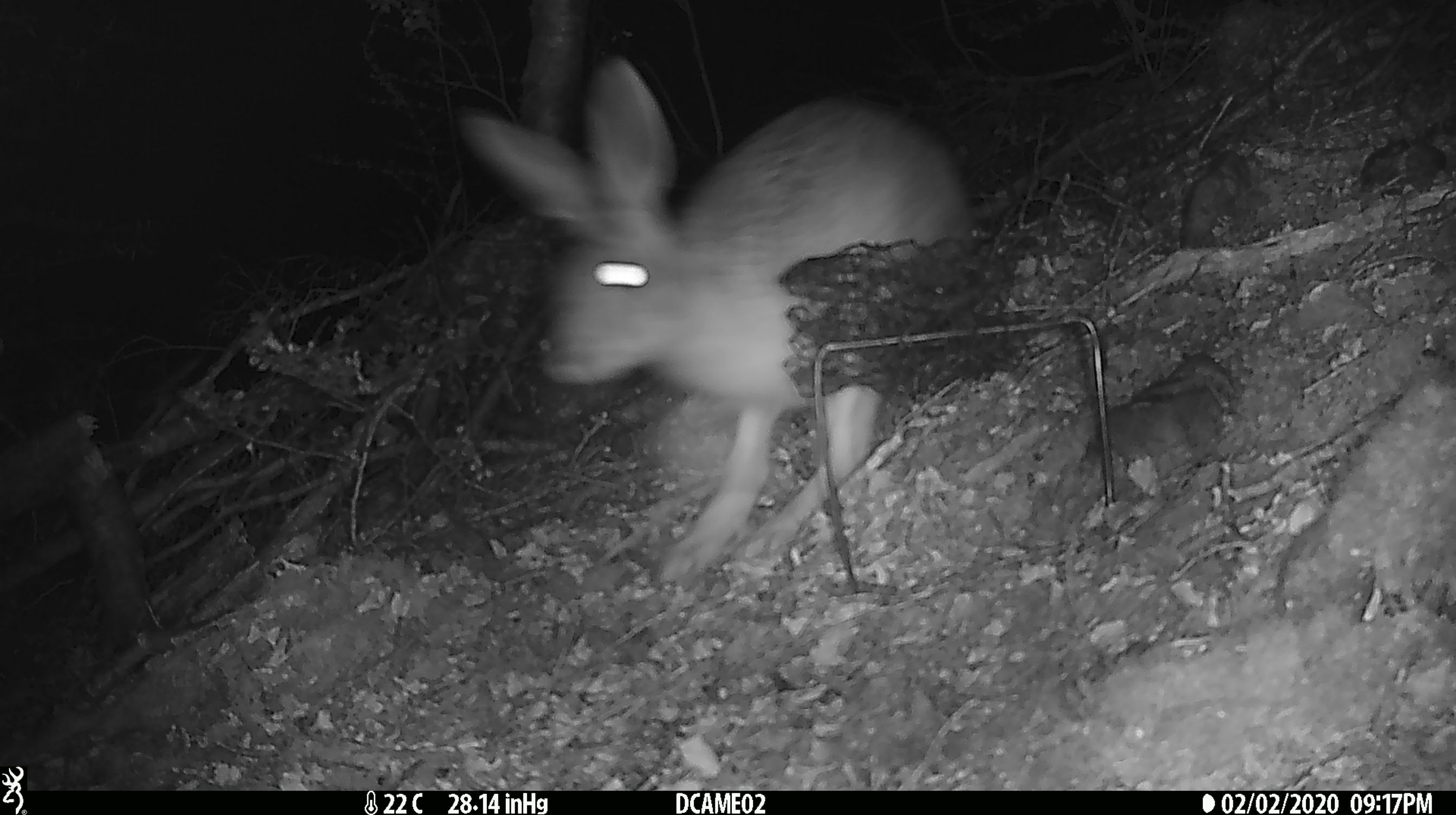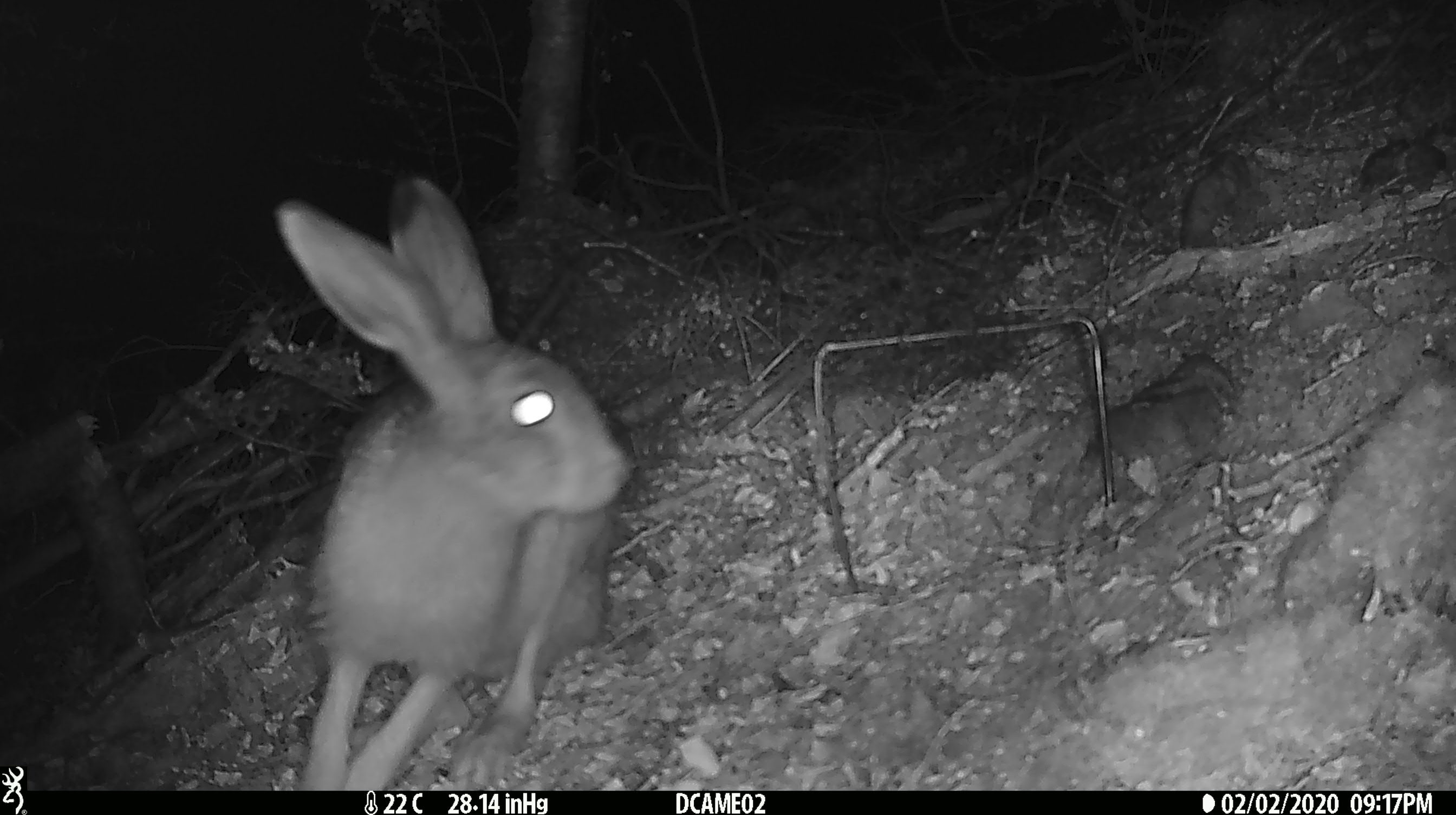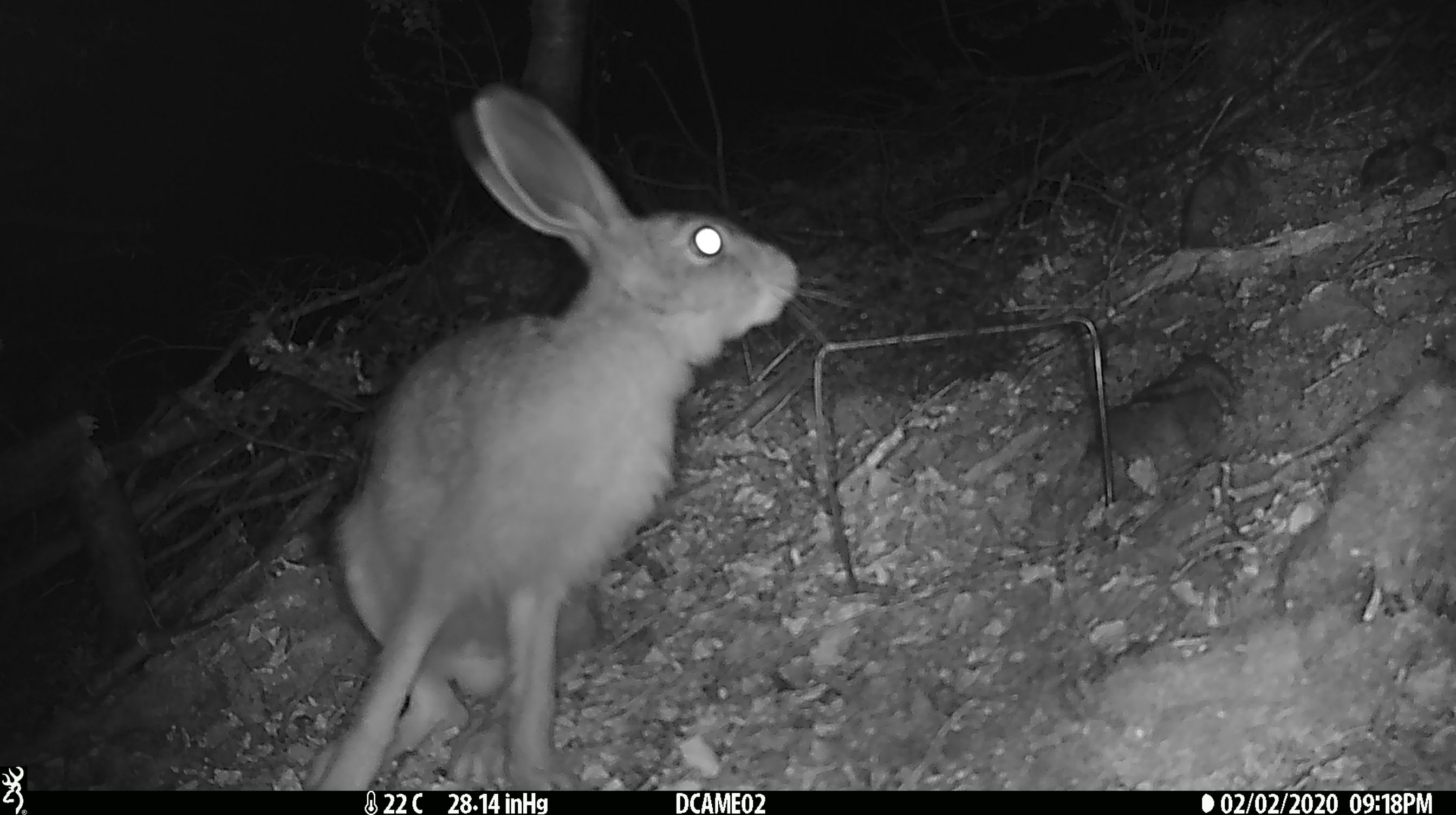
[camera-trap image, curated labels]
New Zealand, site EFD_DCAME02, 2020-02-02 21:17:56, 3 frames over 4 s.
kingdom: Animalia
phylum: Chordata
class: Mammalia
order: Lagomorpha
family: Leporidae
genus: Lepus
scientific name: Lepus europaeus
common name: brown hare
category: hare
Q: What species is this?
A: Hare (brown hare) (Lepus europaeus).